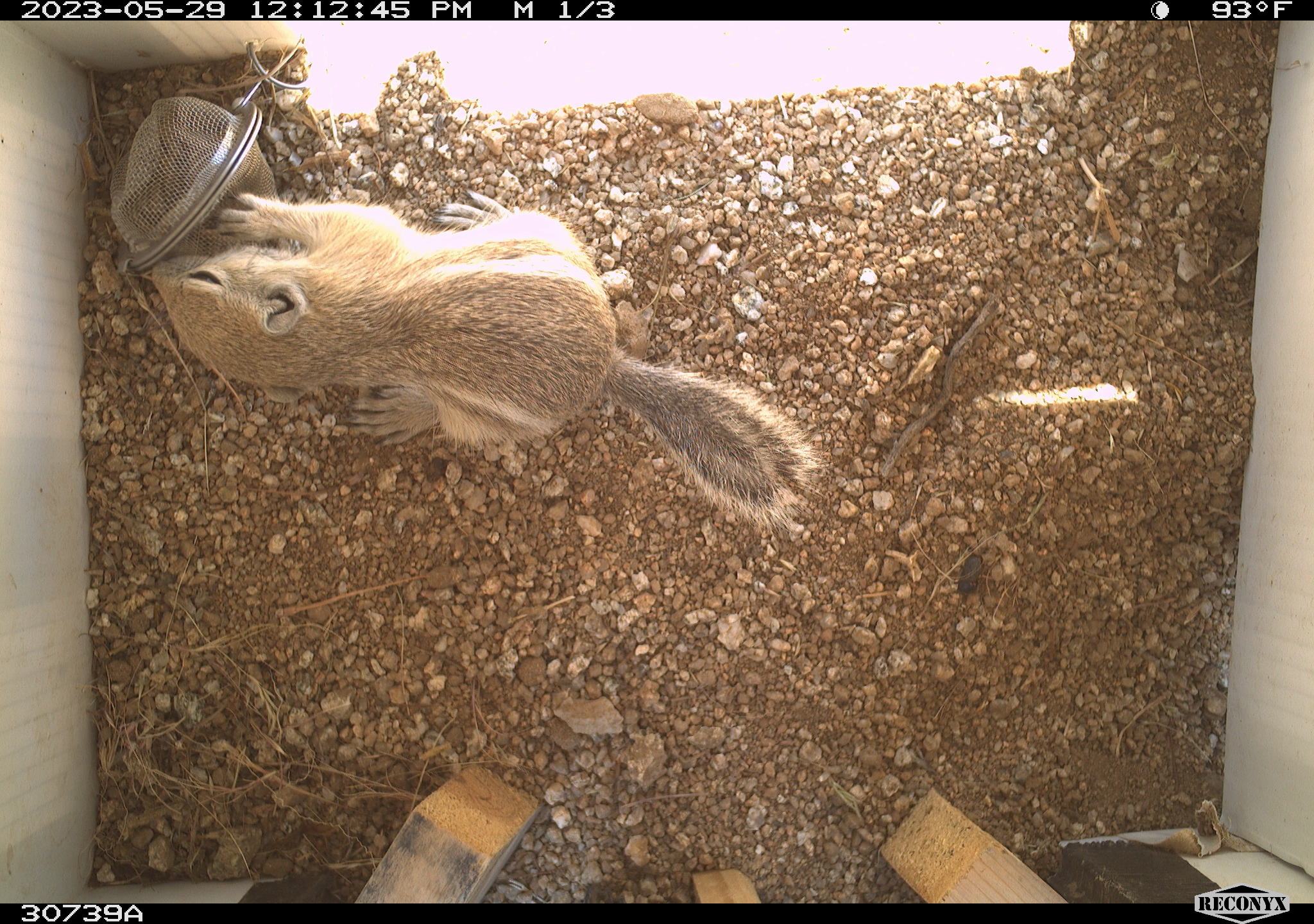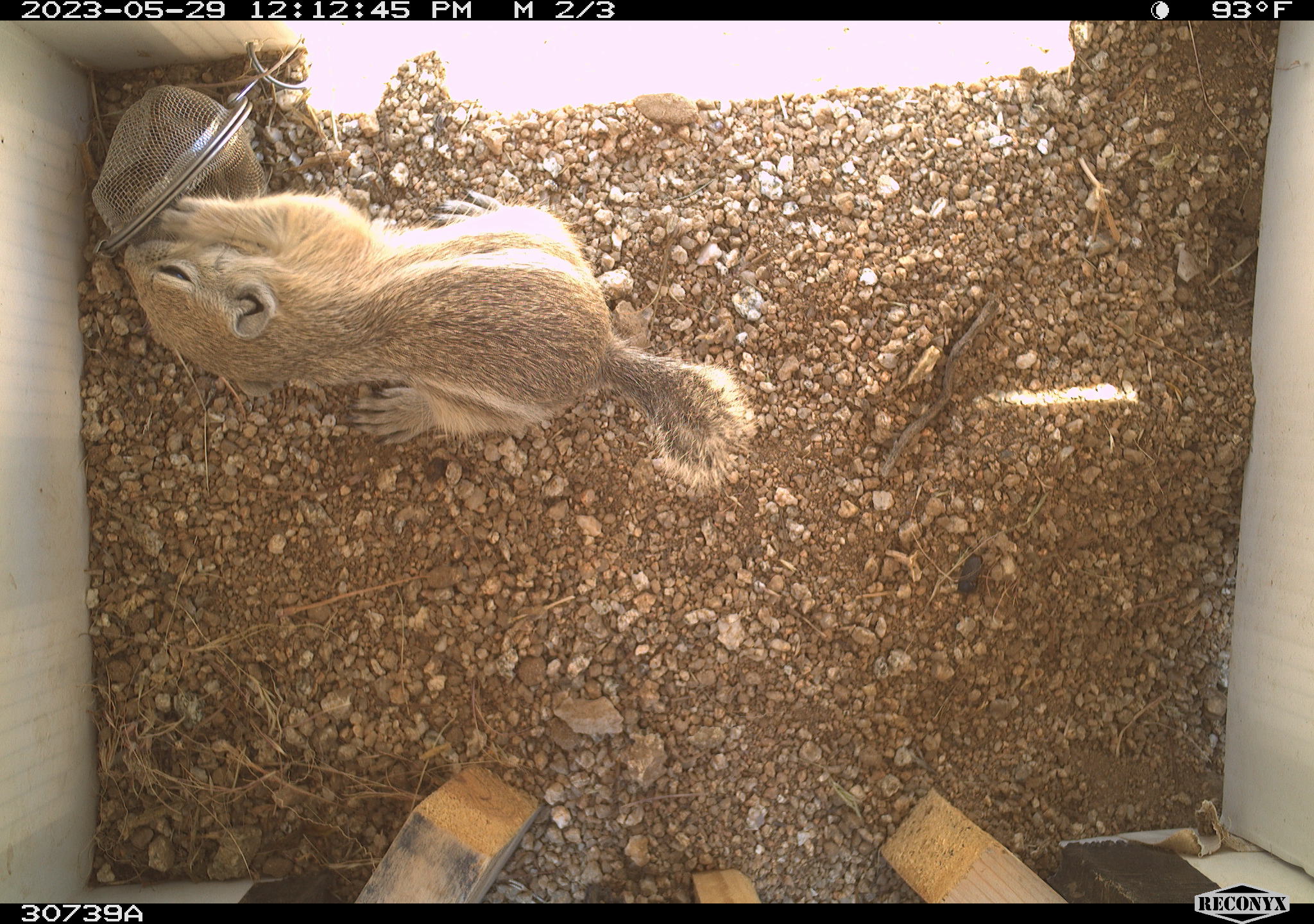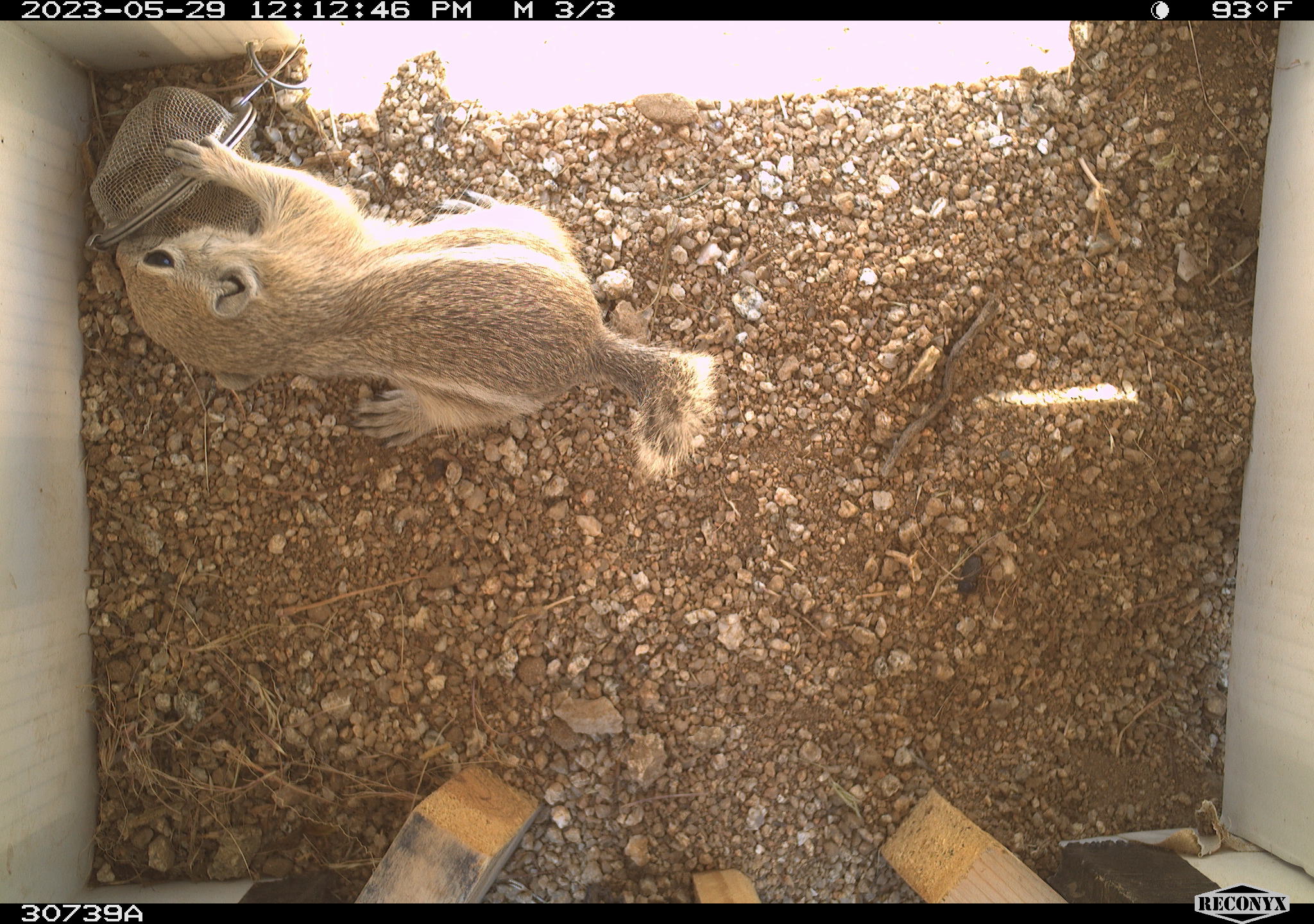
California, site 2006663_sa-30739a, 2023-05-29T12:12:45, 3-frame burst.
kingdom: Animalia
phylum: Chordata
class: Mammalia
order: Rodentia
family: Sciuridae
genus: Ammospermophilus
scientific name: Ammospermophilus leucurus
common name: white-tailed antelope squirrel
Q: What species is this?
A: White-tailed antelope squirrel (Ammospermophilus leucurus).